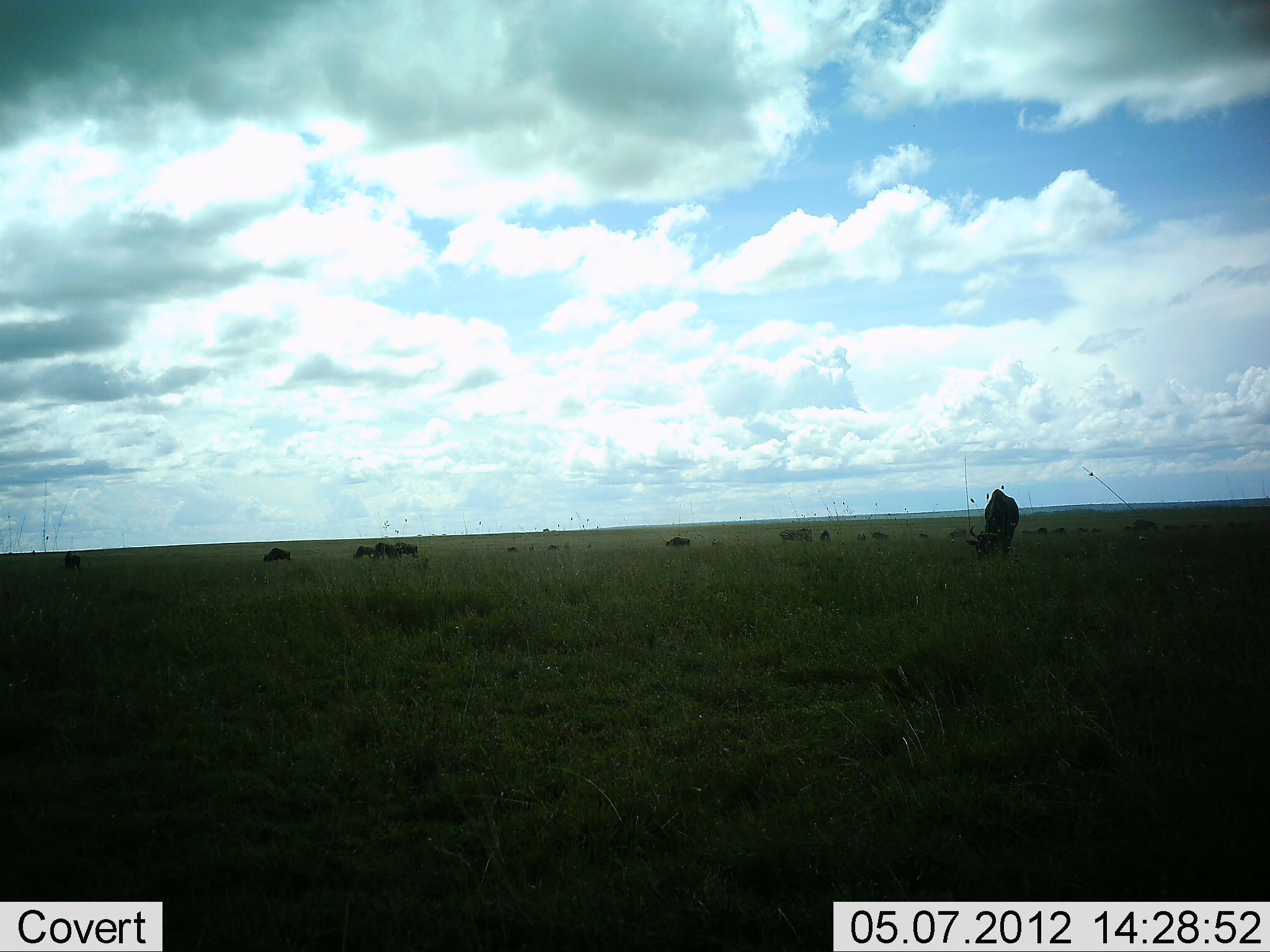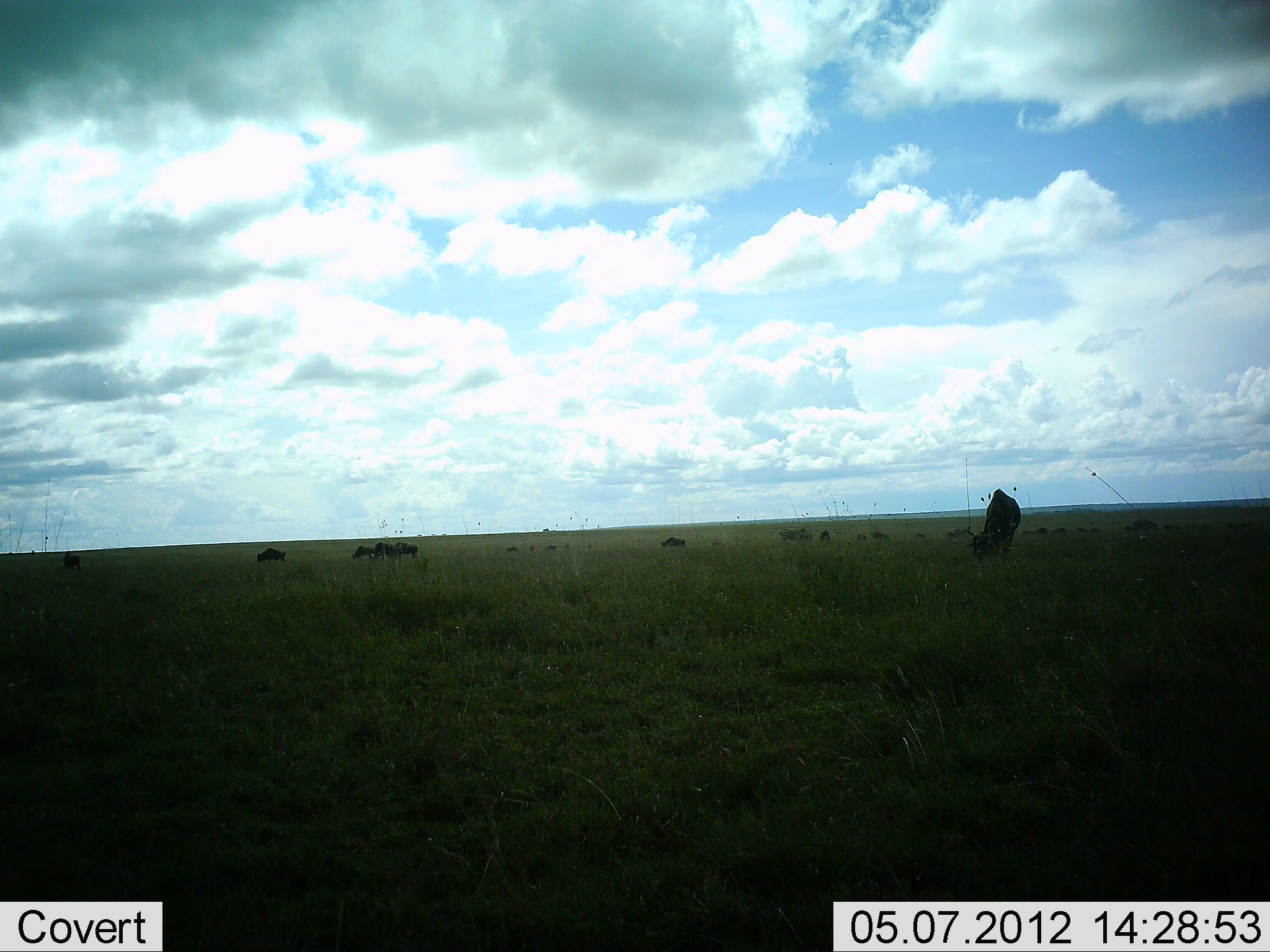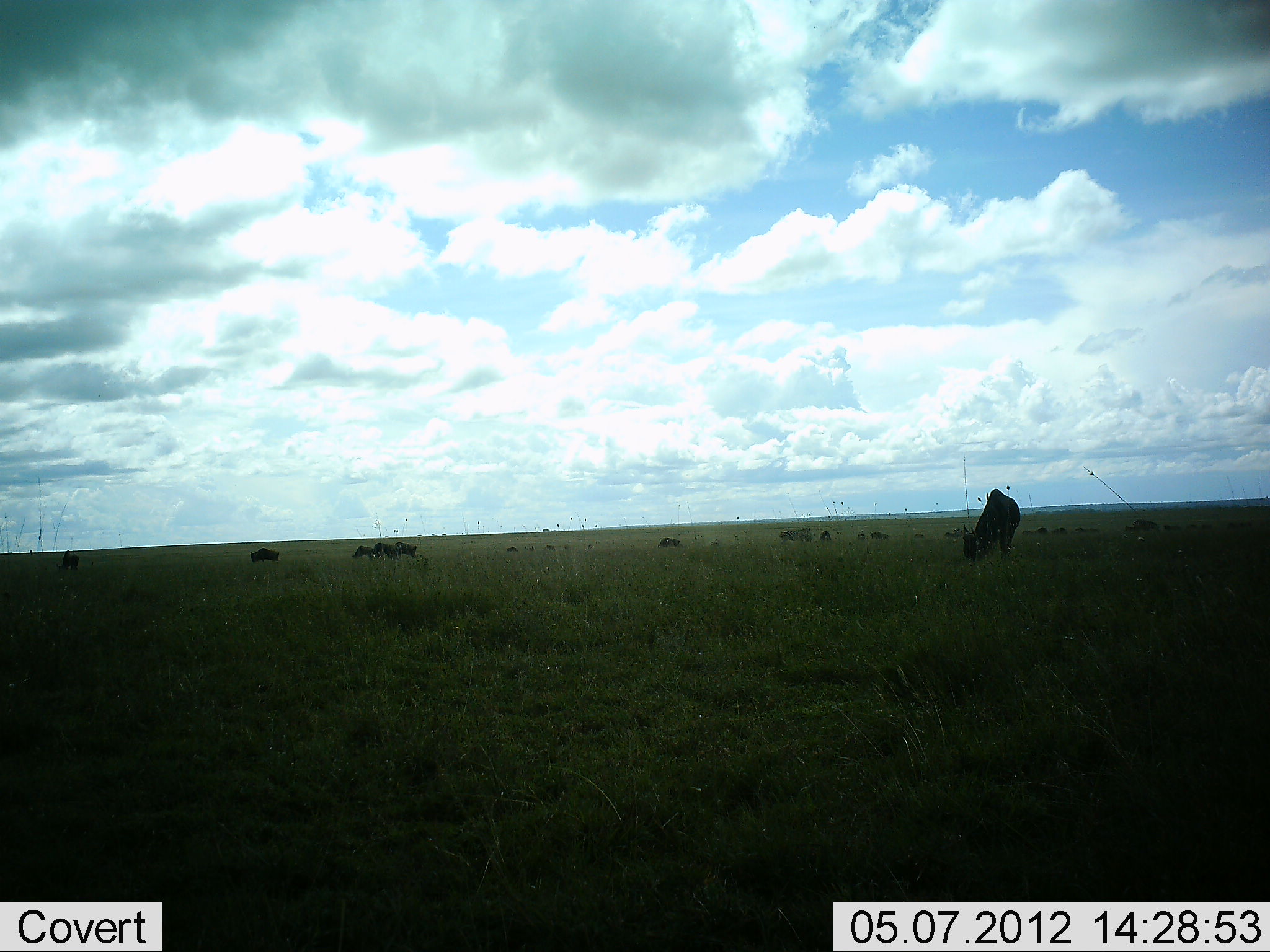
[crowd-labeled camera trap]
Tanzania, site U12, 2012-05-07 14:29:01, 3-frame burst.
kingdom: Animalia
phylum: Chordata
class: Mammalia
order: Artiodactyla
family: Bovidae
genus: Connochaetes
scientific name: Connochaetes taurinus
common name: blue wildebeest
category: wildebeest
Wildebeest (blue wildebeest) (Connochaetes taurinus), count 11-50. Behavior (volunteer vote fractions): standing 40%, resting 10%, moving 50%, interacting 0%. Young present (vote fraction): 0%. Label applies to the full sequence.